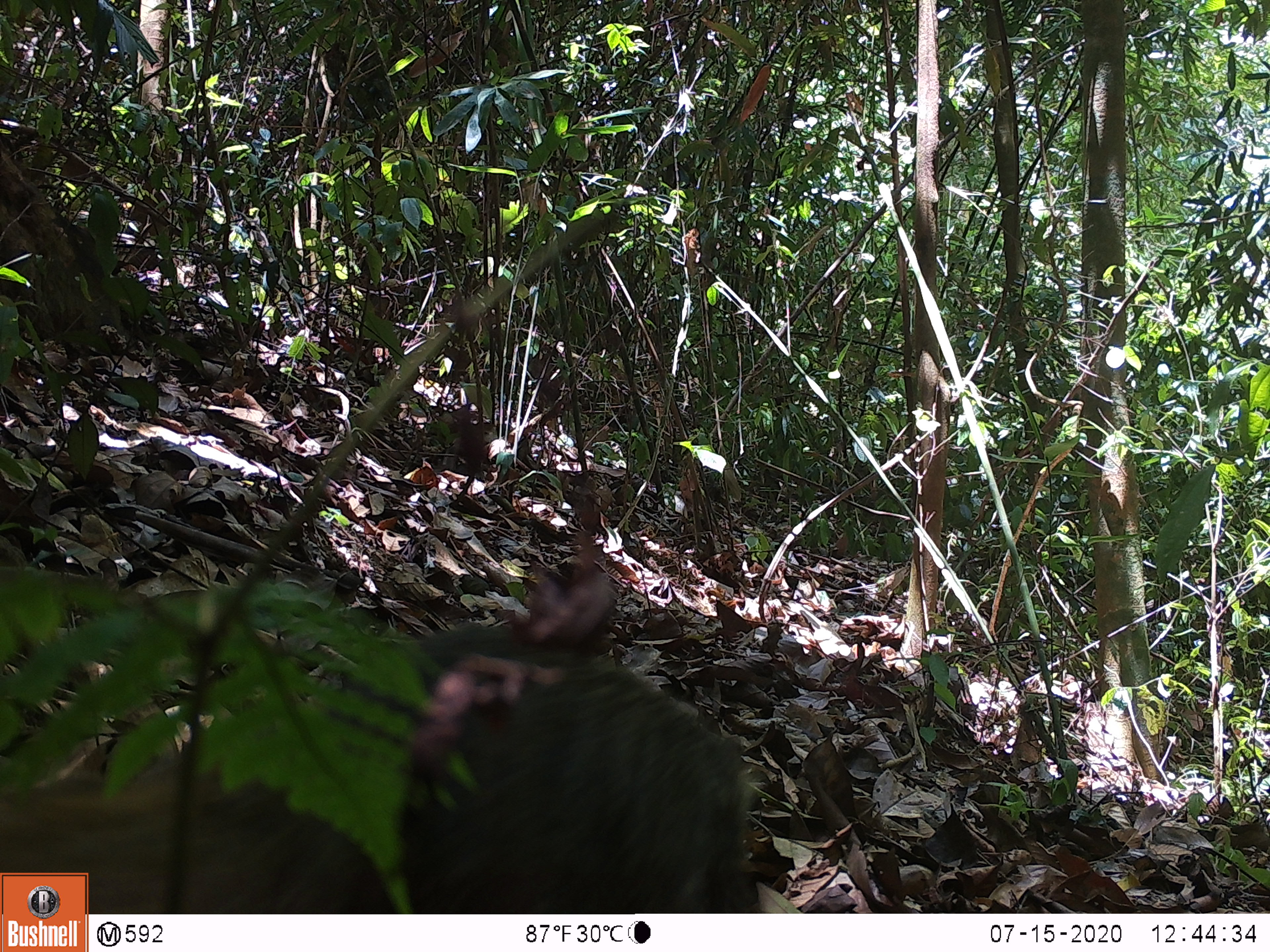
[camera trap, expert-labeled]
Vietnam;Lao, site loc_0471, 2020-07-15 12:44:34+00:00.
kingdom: Animalia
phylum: Chordata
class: Mammalia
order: Carnivora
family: Herpestidae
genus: Urva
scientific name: Urva urva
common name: crab-eating mongoose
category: crab eating mongoose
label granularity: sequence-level